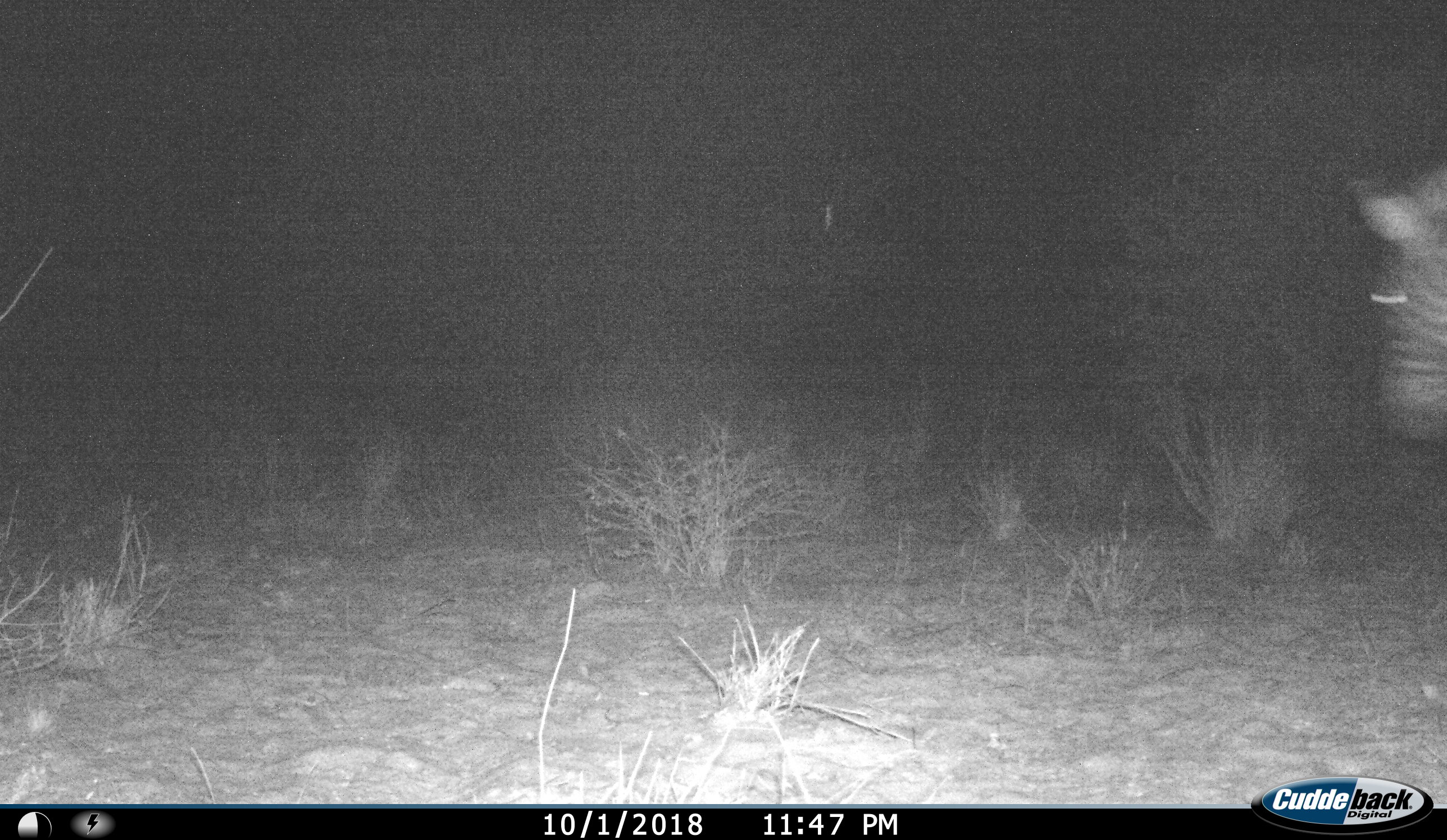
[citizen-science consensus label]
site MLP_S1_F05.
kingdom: Animalia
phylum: Chordata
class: Mammalia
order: Perissodactyla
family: Equidae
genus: Equus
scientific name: Equus quagga burchellii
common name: burchell's zebra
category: zebraburchells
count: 1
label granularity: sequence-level